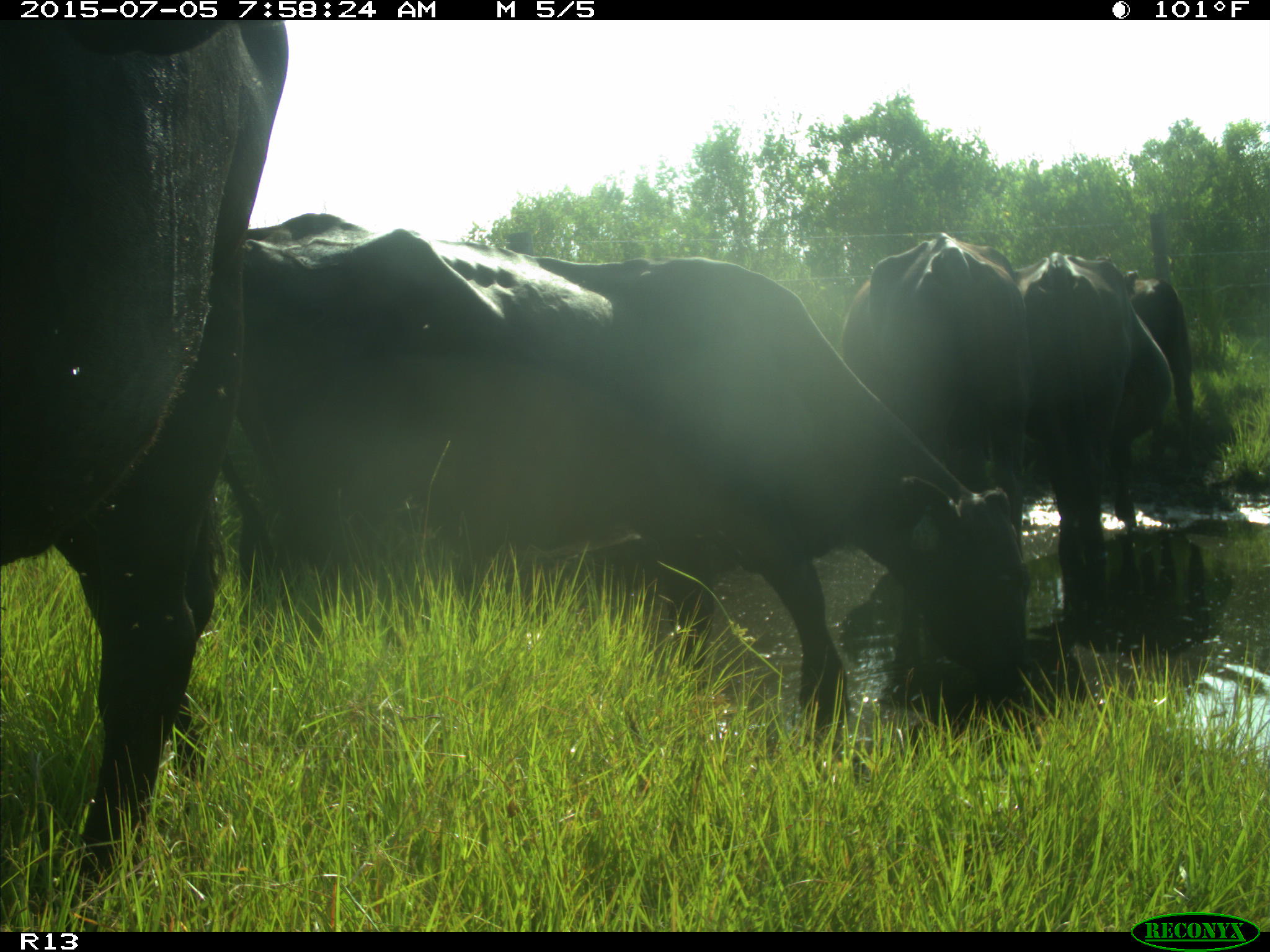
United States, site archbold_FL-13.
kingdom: Animalia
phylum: Chordata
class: Mammalia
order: Artiodactyla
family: Bovidae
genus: Bos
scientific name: Bos taurus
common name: domestic cow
Bos taurus (domestic cow).